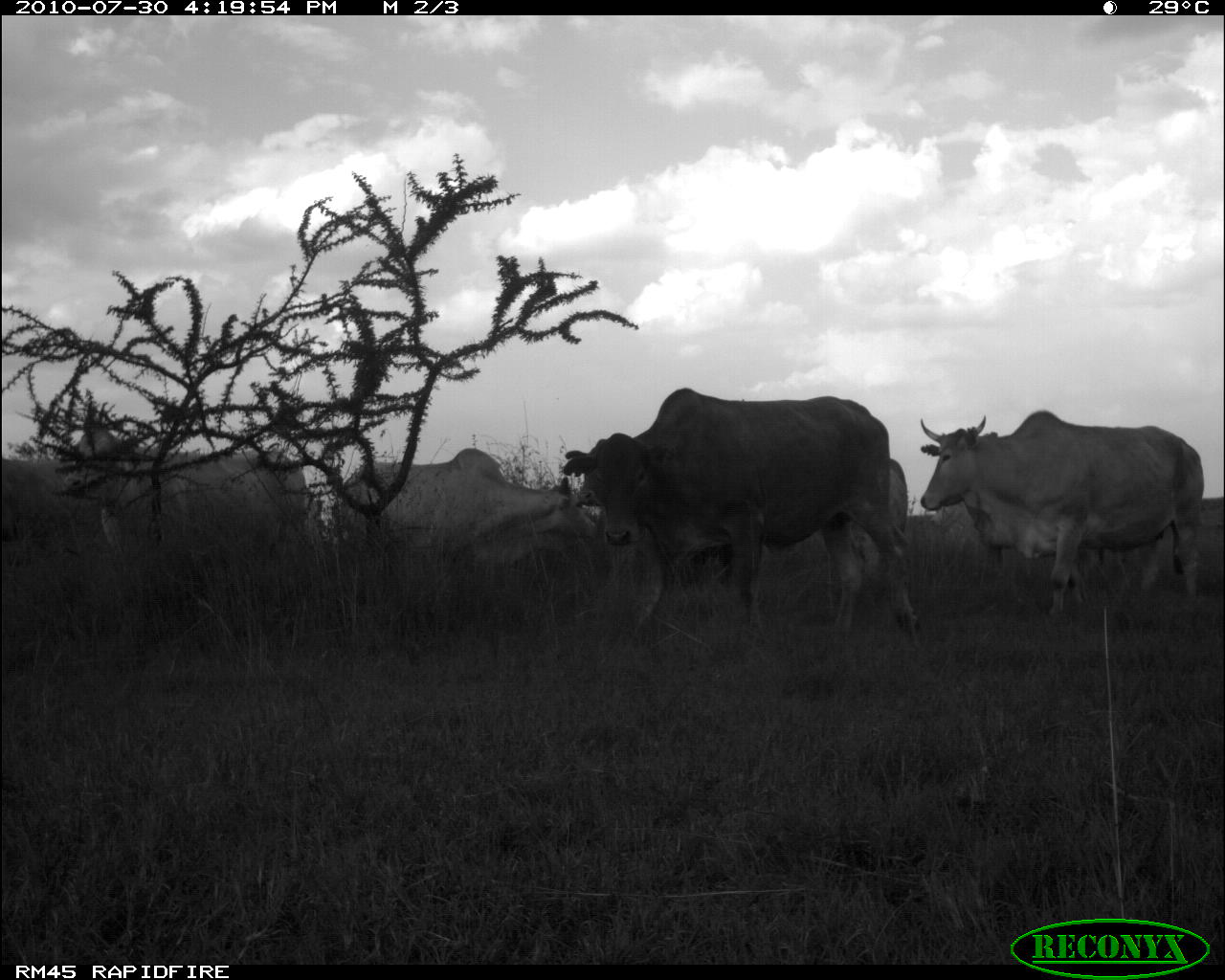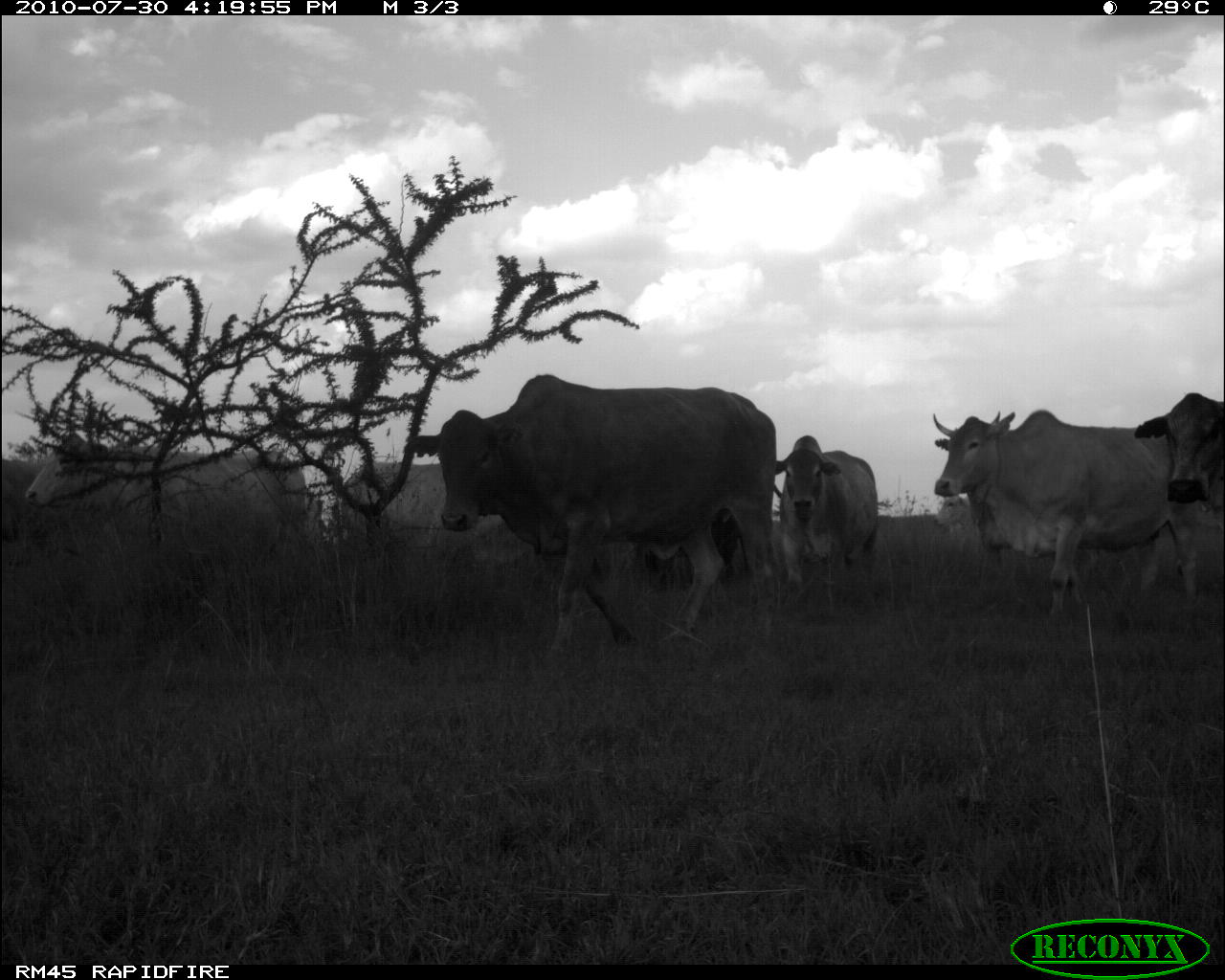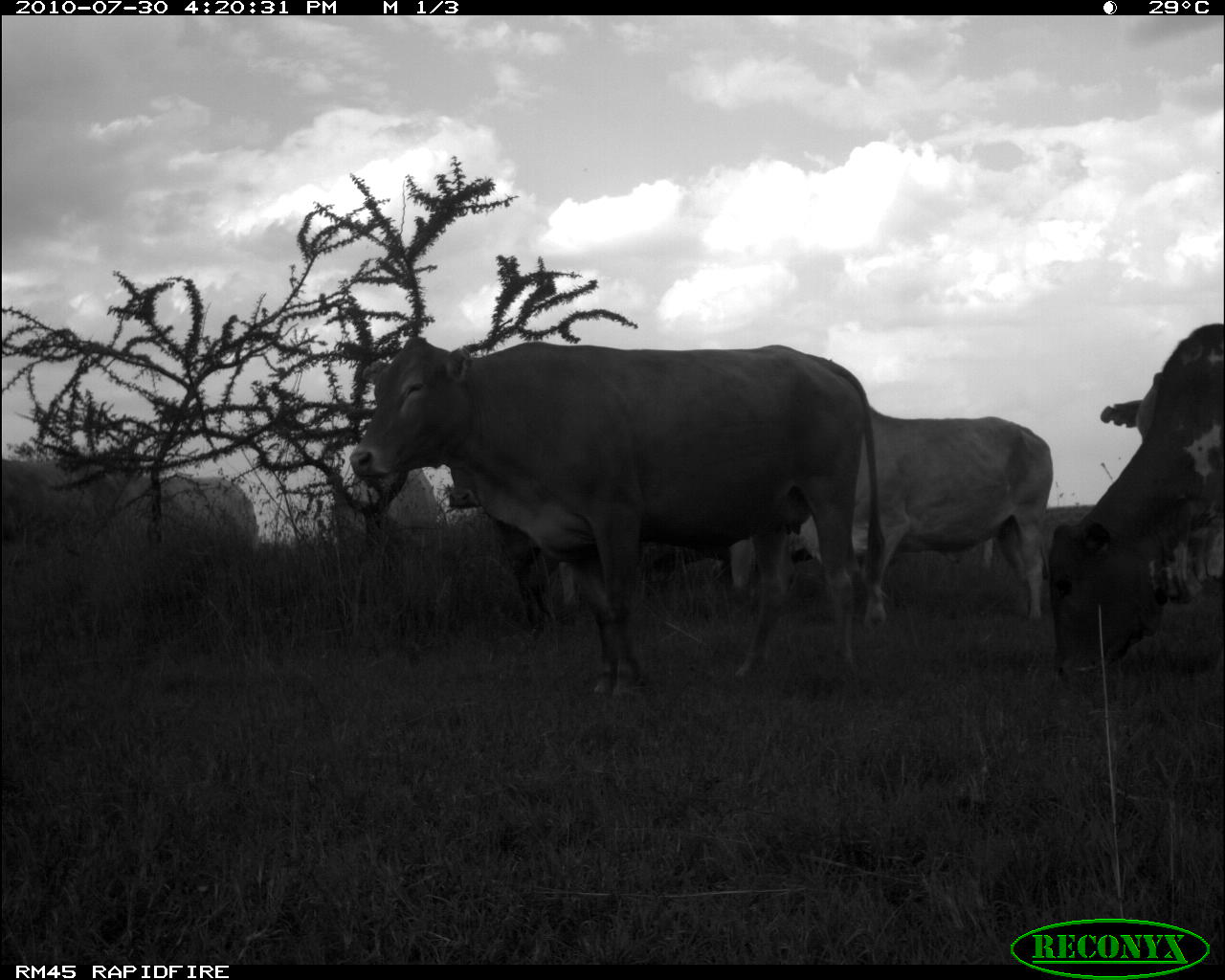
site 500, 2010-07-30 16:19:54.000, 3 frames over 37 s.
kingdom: Animalia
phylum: Chordata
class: Mammalia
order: Artiodactyla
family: Bovidae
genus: Tragelaphus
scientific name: Tragelaphus oryx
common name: eland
Tragelaphus oryx (eland), count 5.